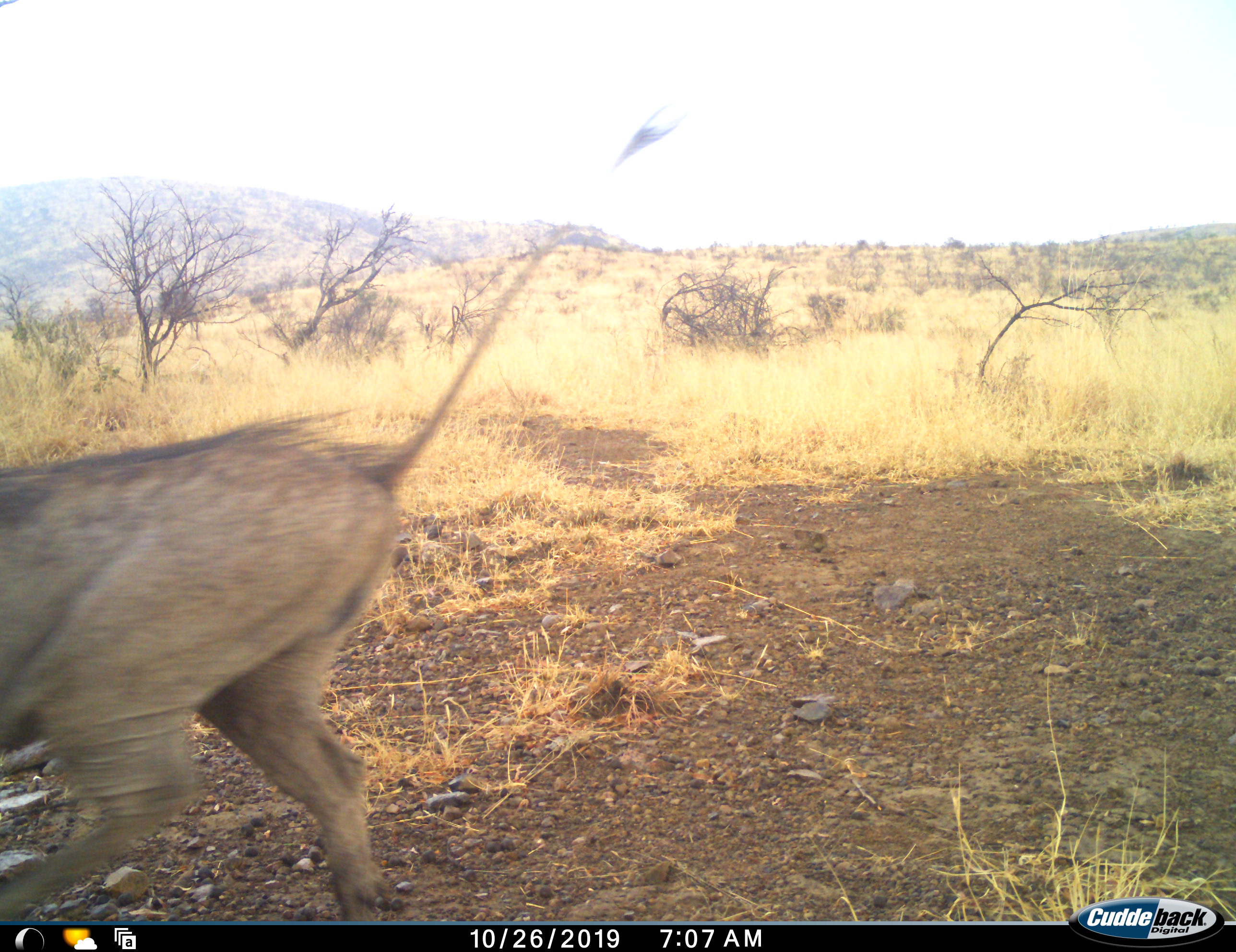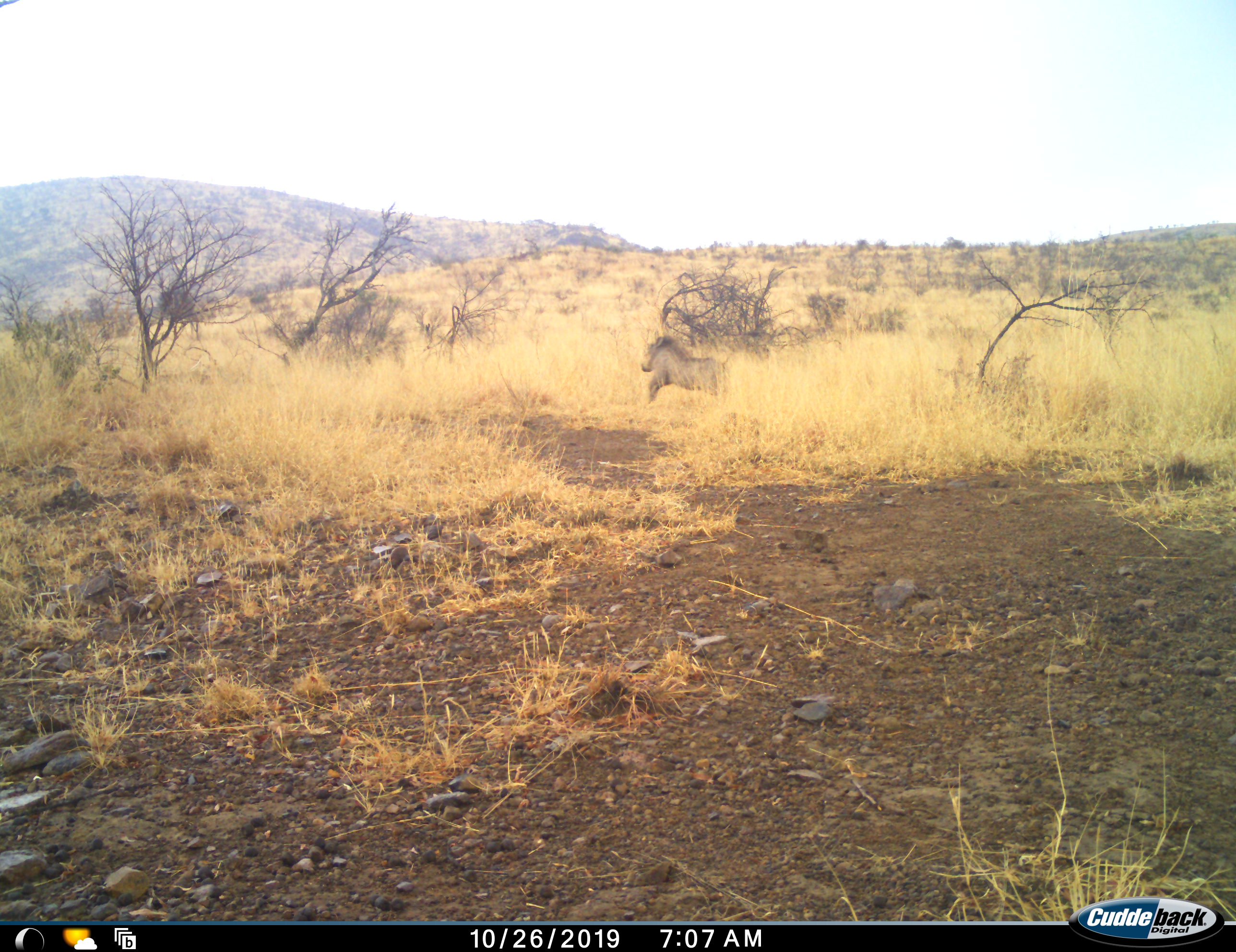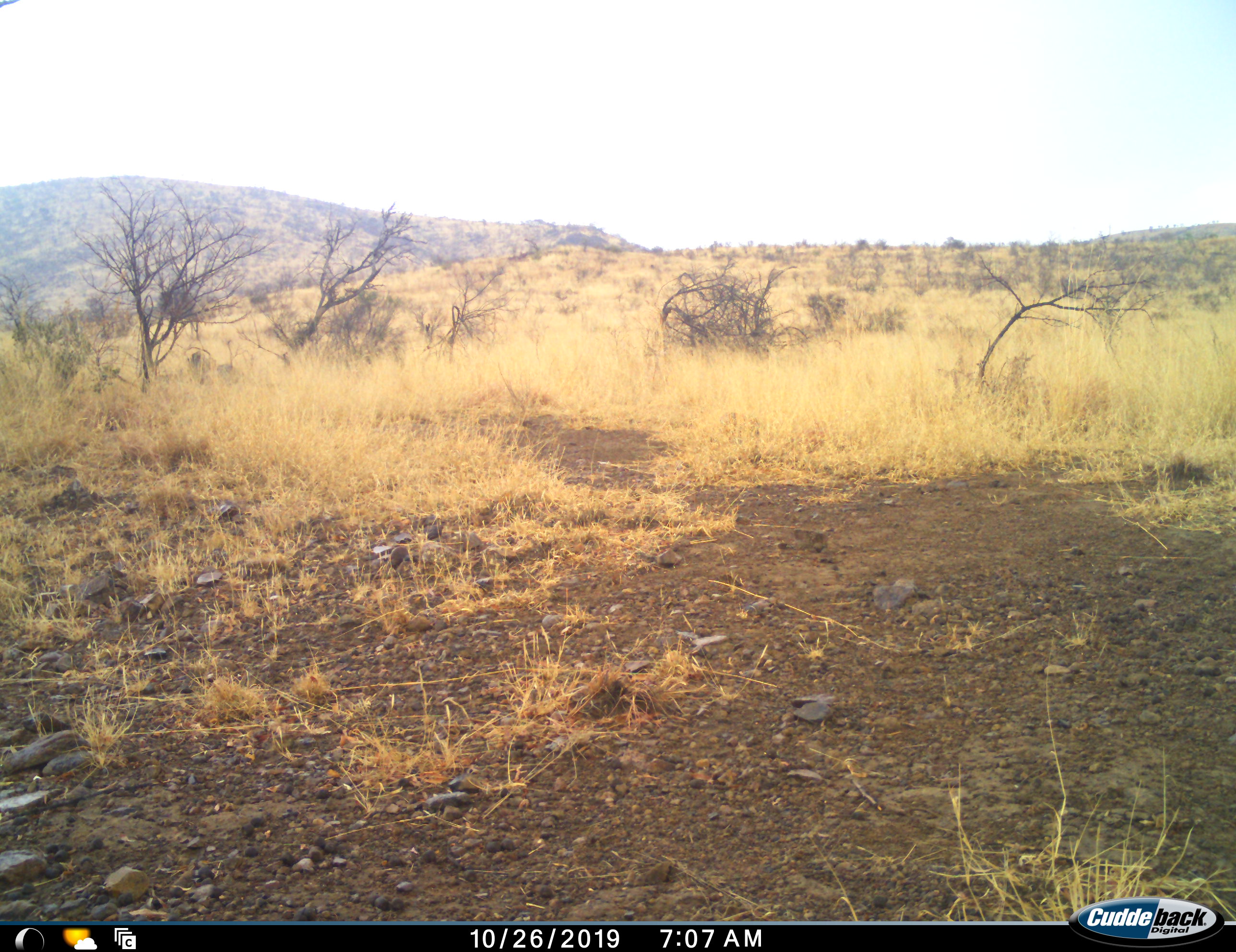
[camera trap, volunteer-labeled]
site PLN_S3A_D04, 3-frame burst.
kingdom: Animalia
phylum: Chordata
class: Mammalia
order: Artiodactyla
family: Suidae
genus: Phacochoerus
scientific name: Phacochoerus africanus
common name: warthog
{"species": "warthog (Phacochoerus africanus)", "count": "2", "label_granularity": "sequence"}